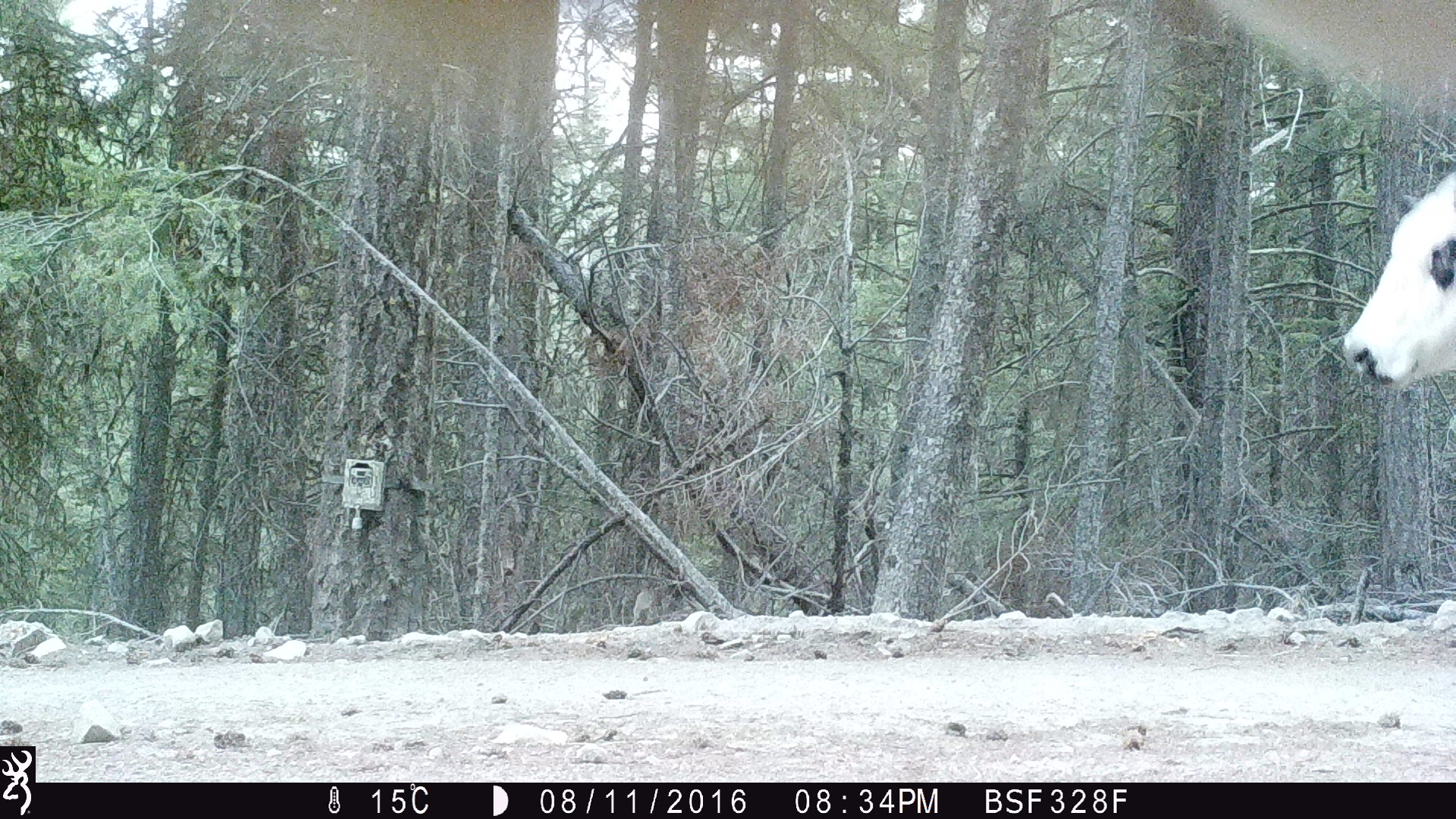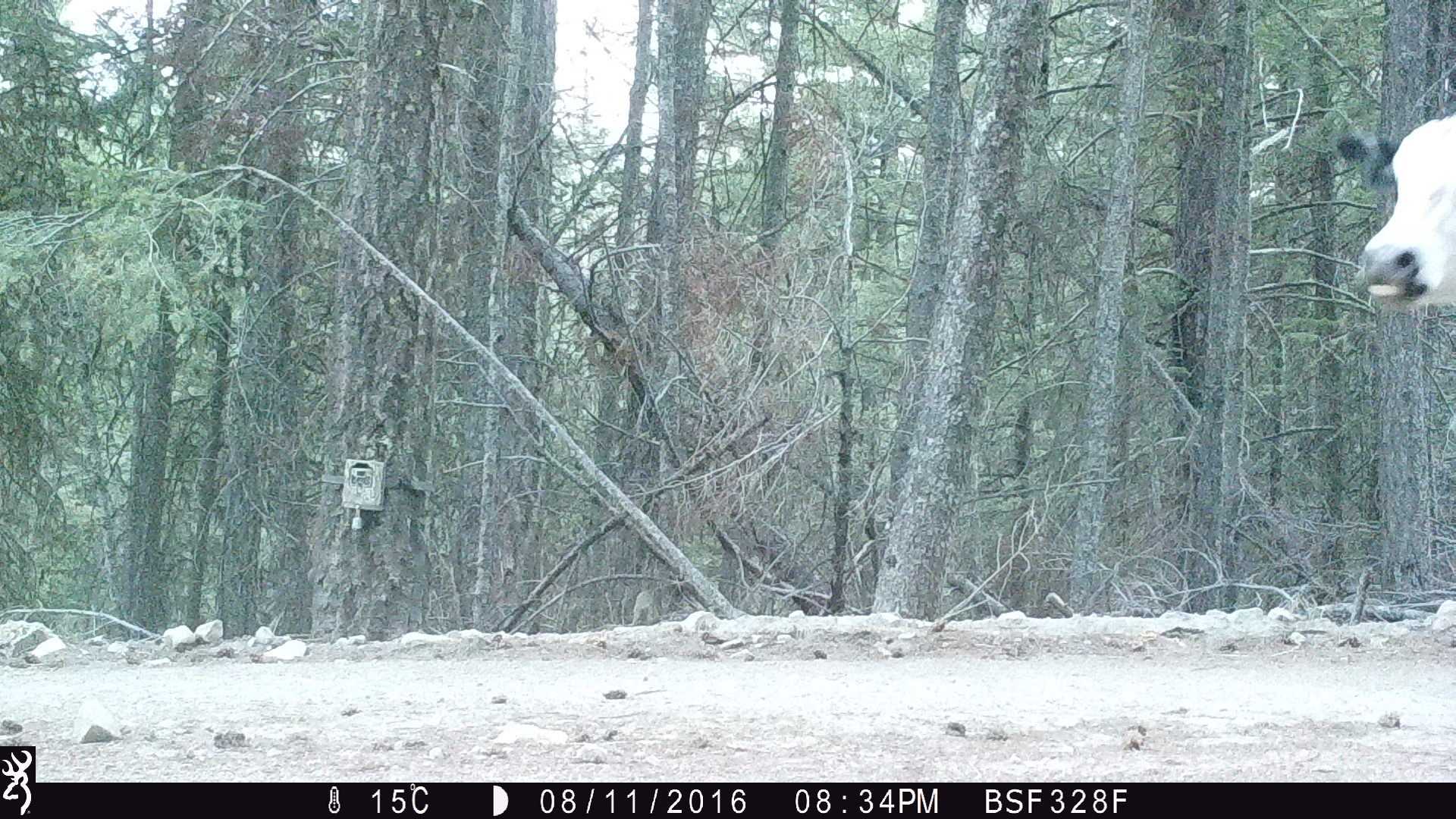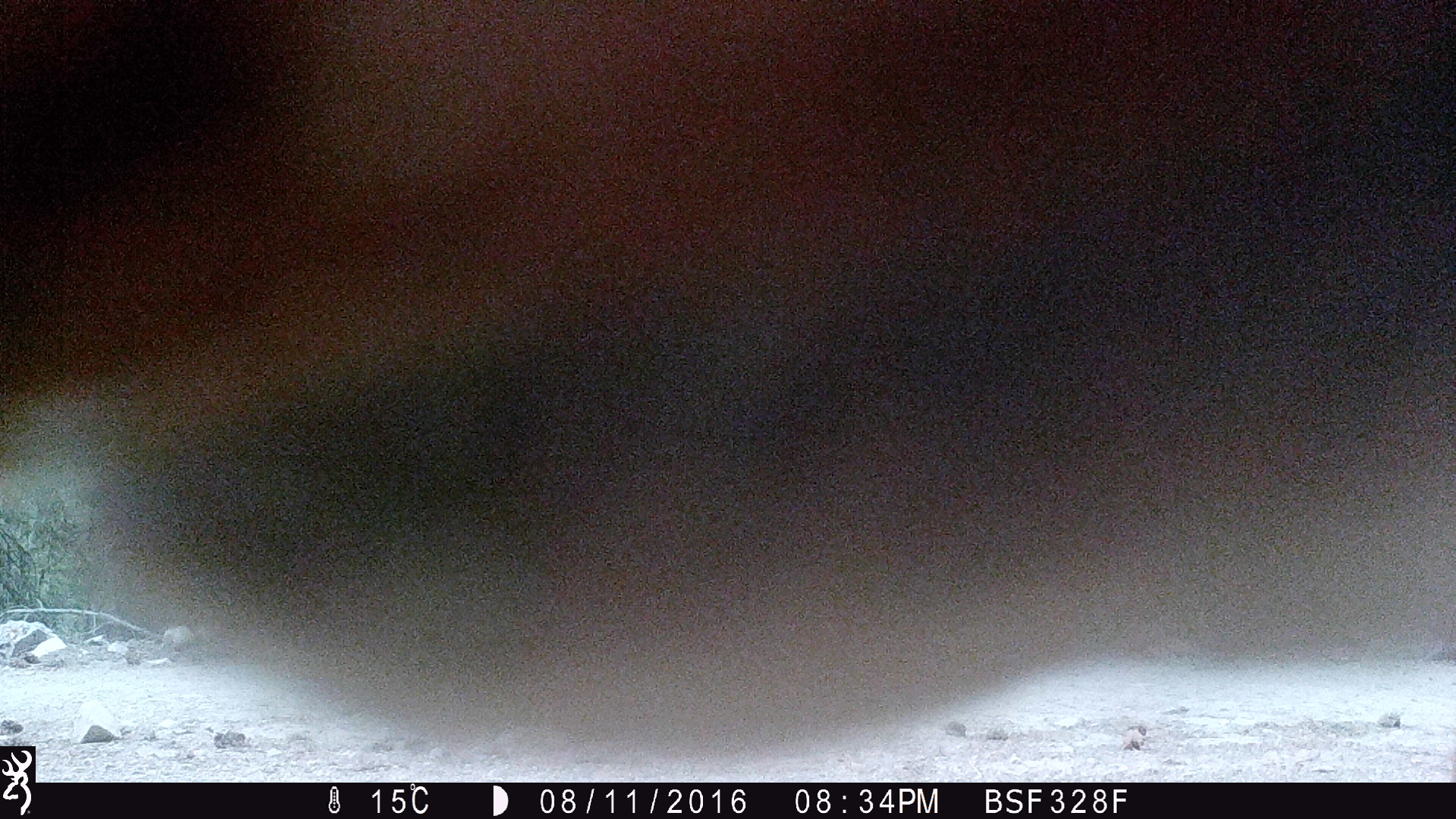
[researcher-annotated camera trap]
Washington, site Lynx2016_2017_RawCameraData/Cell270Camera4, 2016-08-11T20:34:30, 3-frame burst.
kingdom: Animalia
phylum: Chordata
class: Mammalia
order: Artiodactyla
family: Bovidae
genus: Bos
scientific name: Bos taurus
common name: domestic cattle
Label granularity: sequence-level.